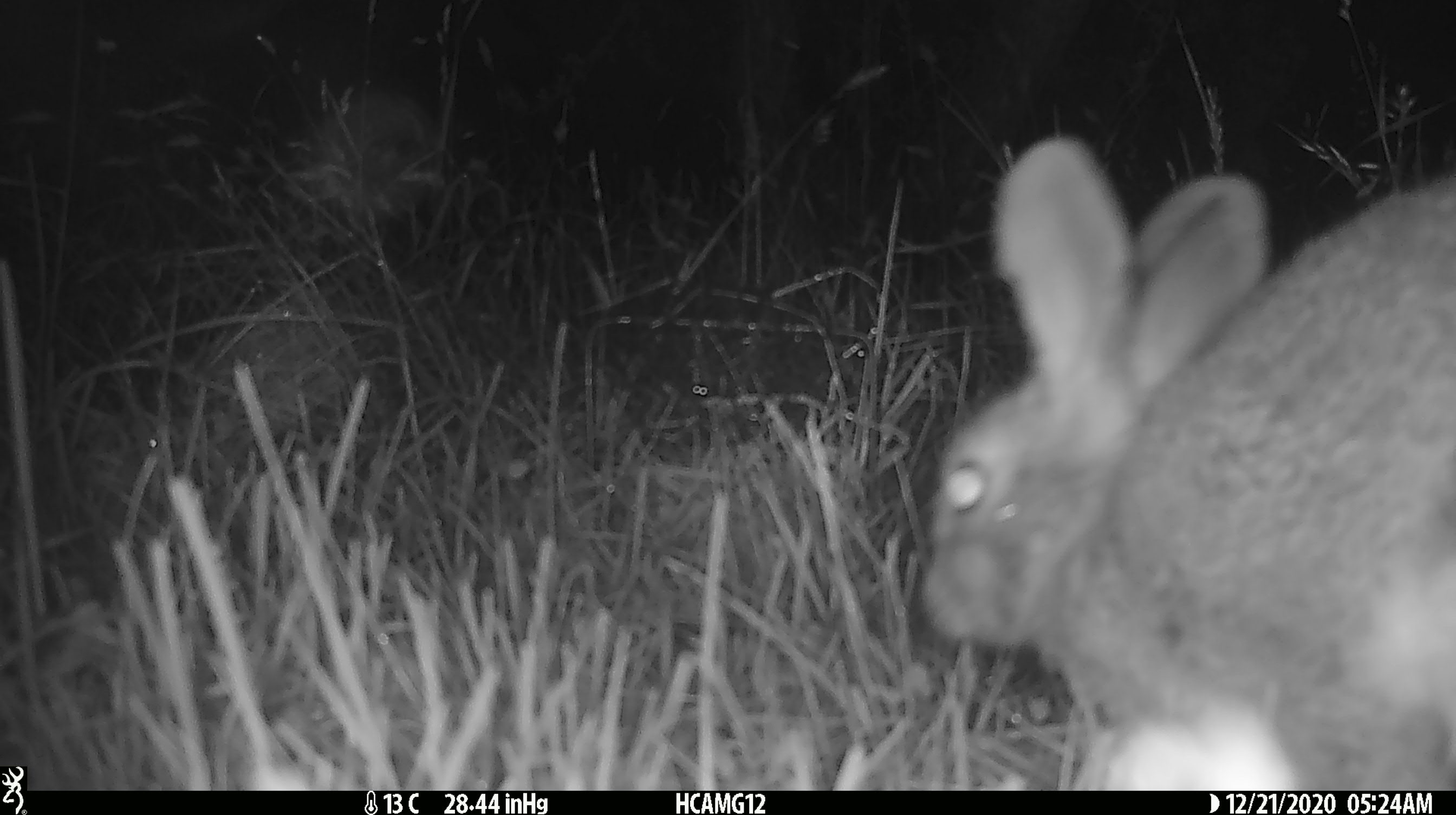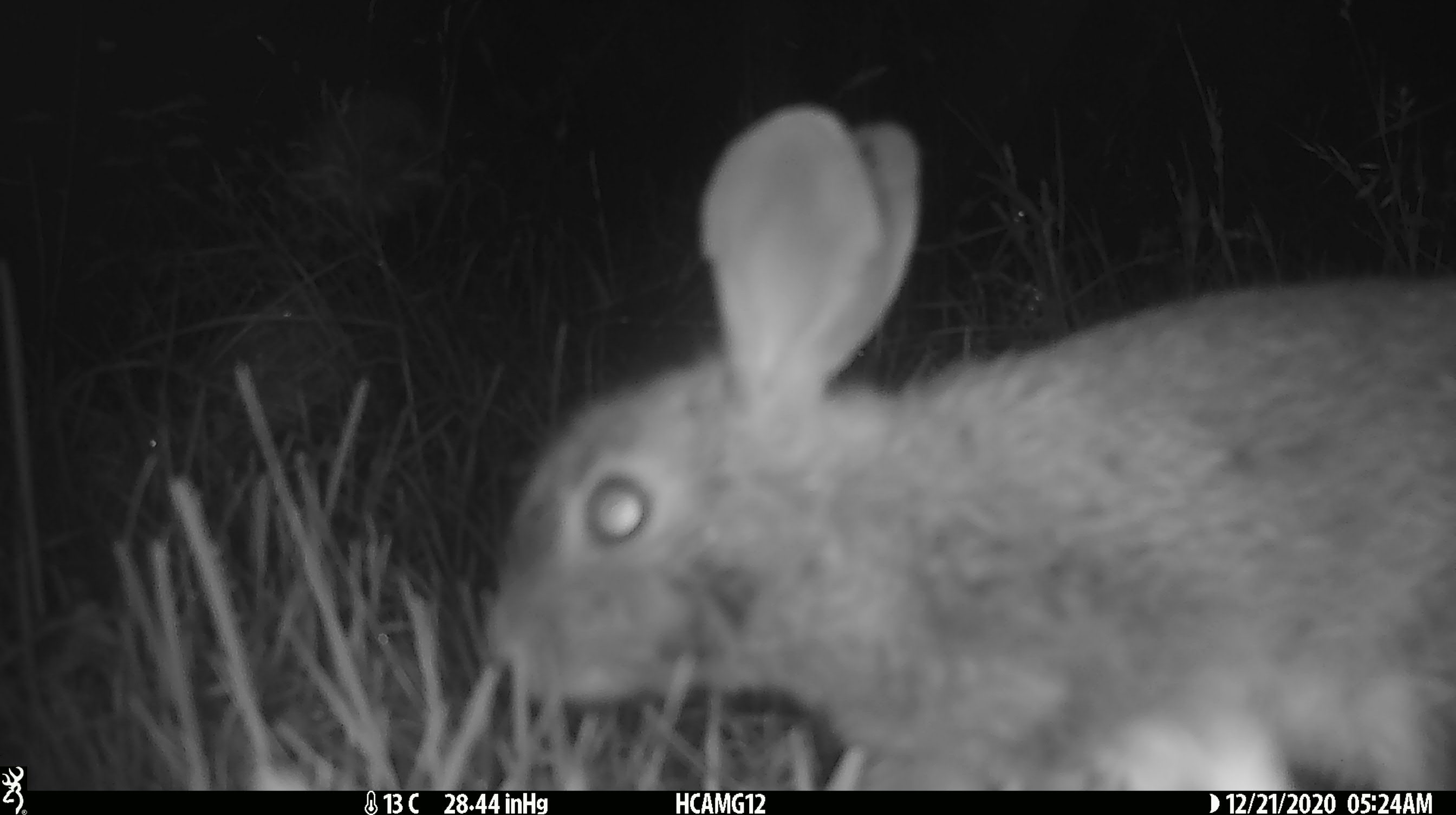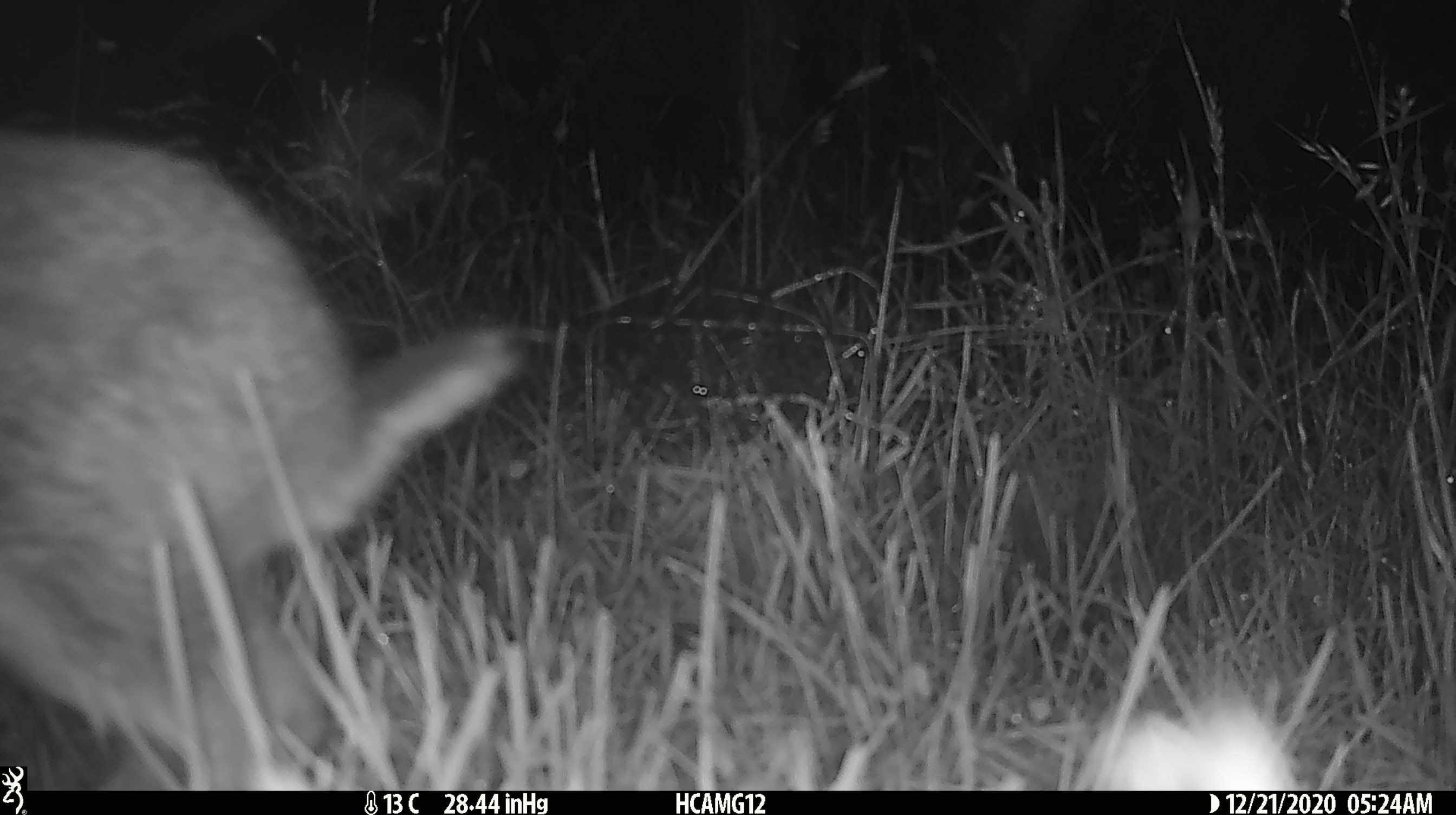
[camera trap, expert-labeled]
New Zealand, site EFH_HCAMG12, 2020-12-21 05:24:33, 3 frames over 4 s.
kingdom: Animalia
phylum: Chordata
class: Mammalia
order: Lagomorpha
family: Leporidae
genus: Oryctolagus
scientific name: Oryctolagus cuniculus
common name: european rabbit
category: rabbit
Rabbit (european rabbit) (Oryctolagus cuniculus).